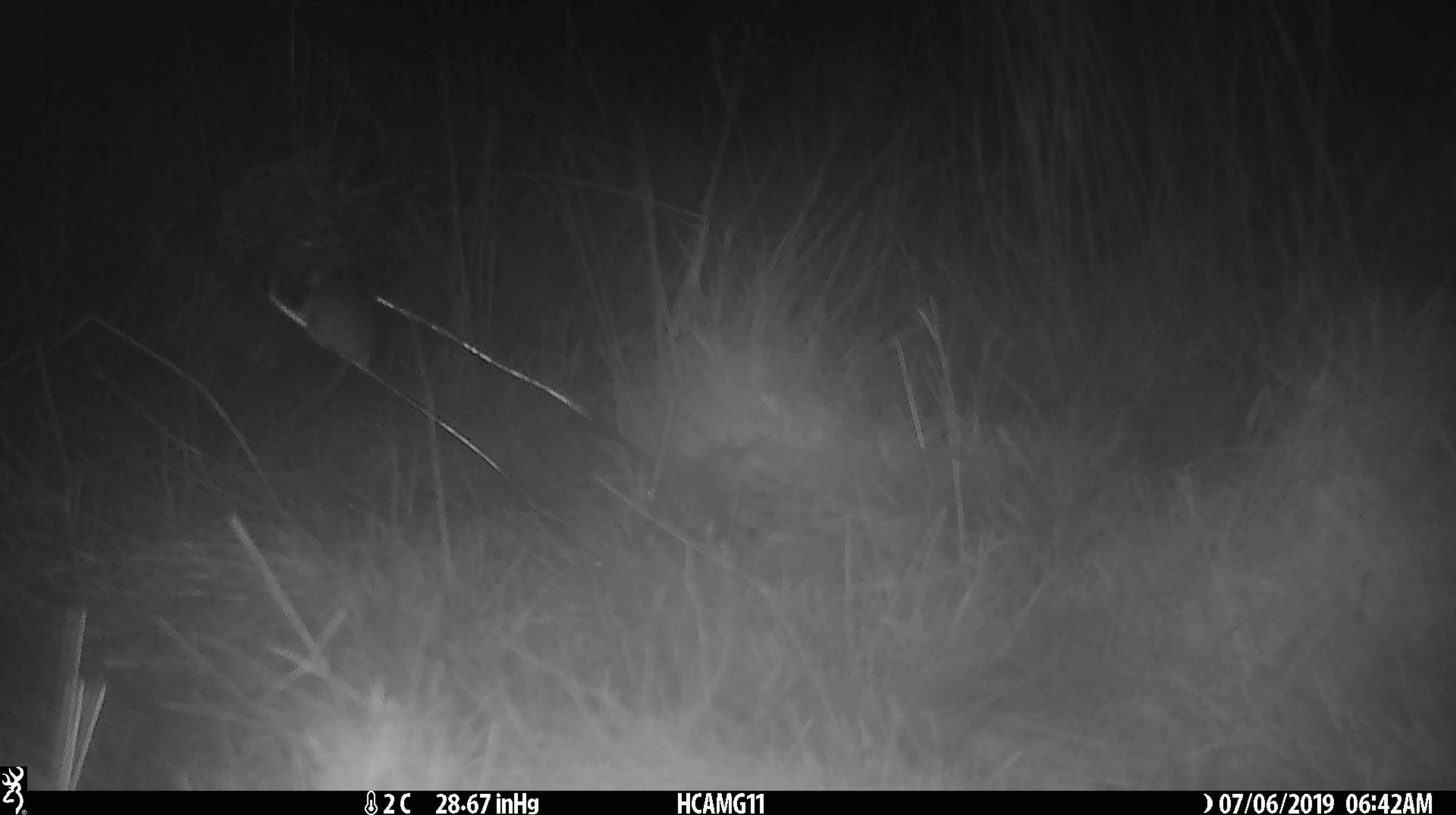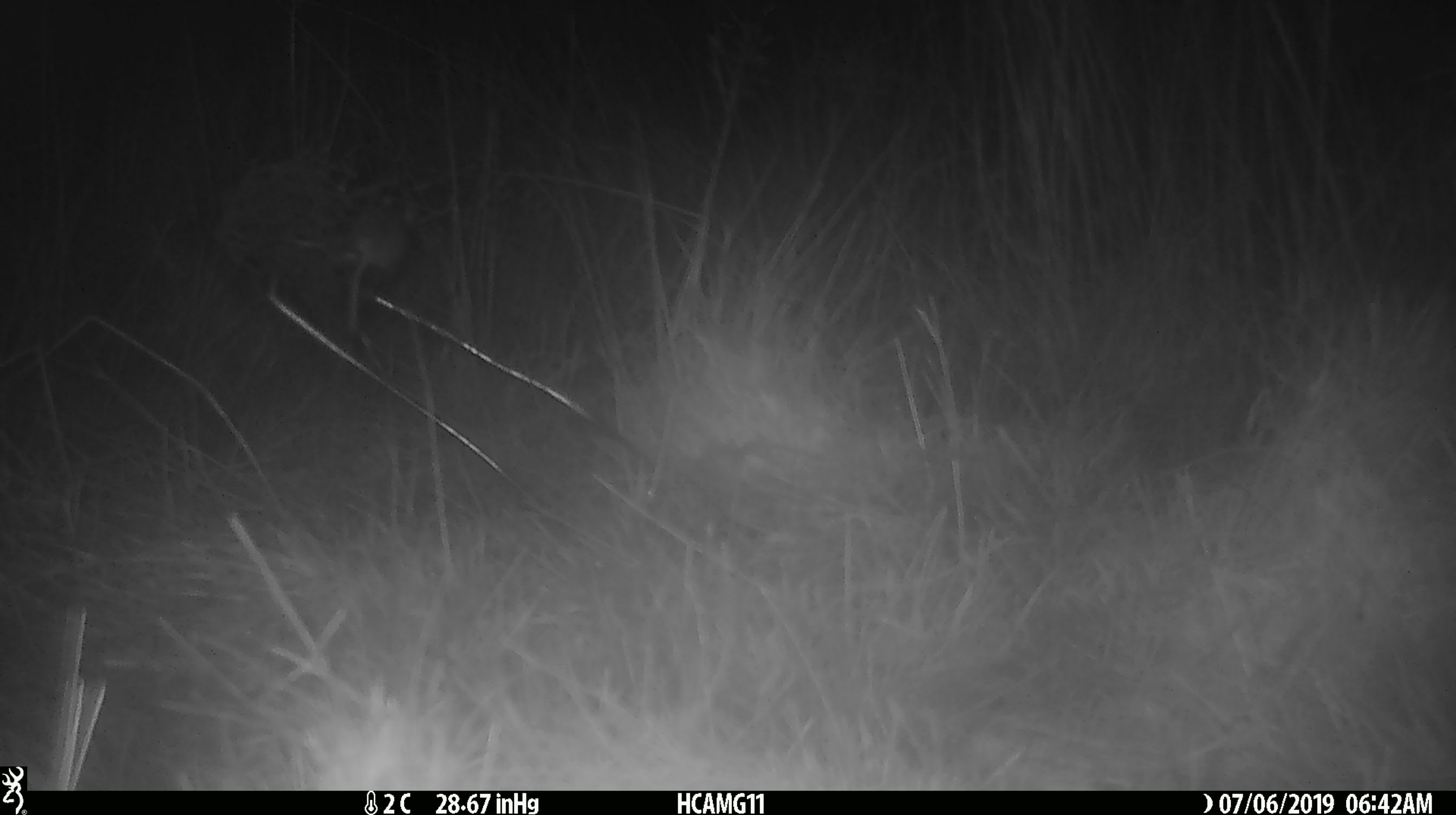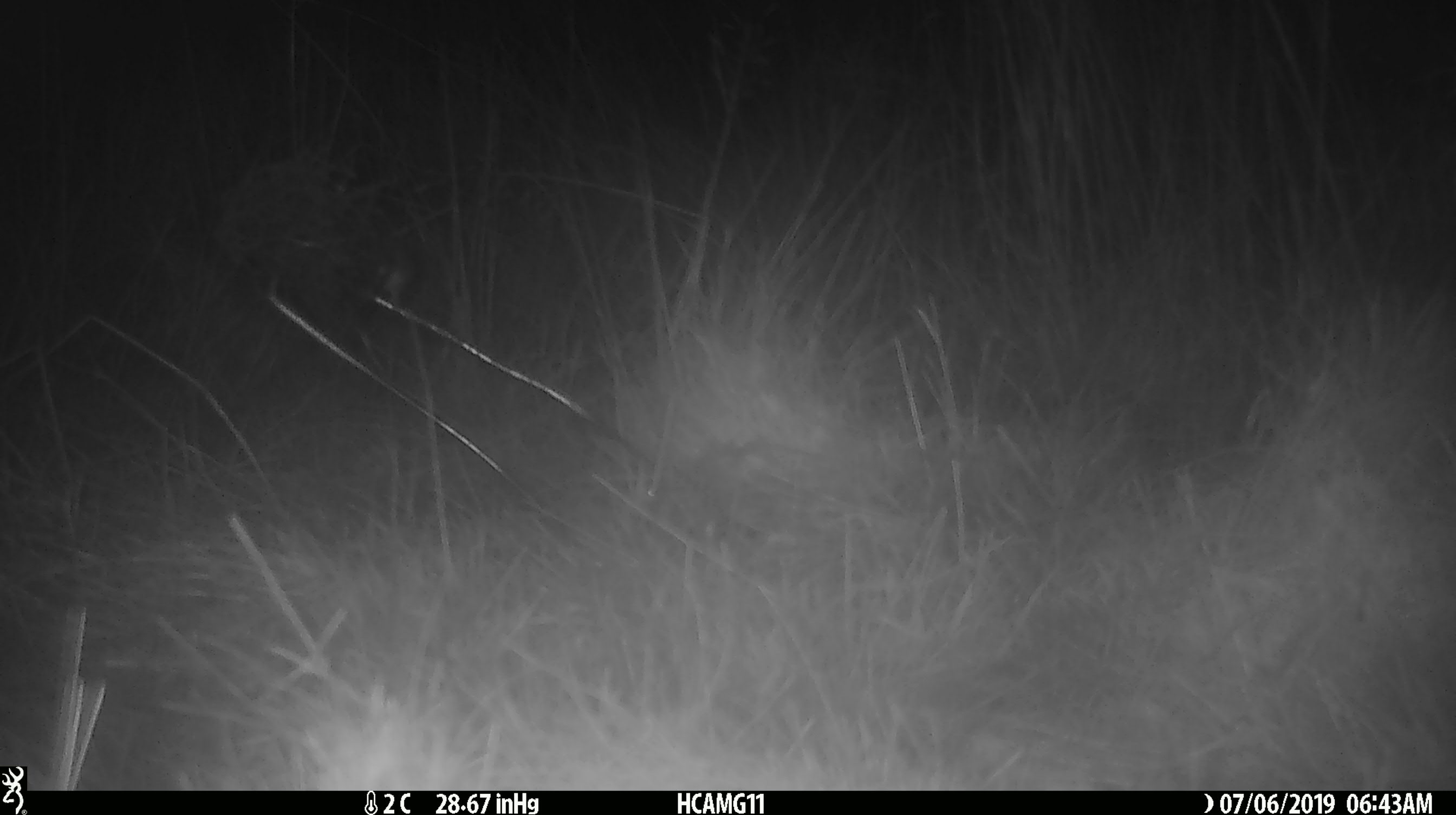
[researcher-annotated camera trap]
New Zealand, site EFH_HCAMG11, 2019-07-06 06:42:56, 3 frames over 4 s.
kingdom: Animalia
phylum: Chordata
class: Mammalia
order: Rodentia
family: Muridae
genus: Mus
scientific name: Mus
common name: mouse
Mouse (Mus).